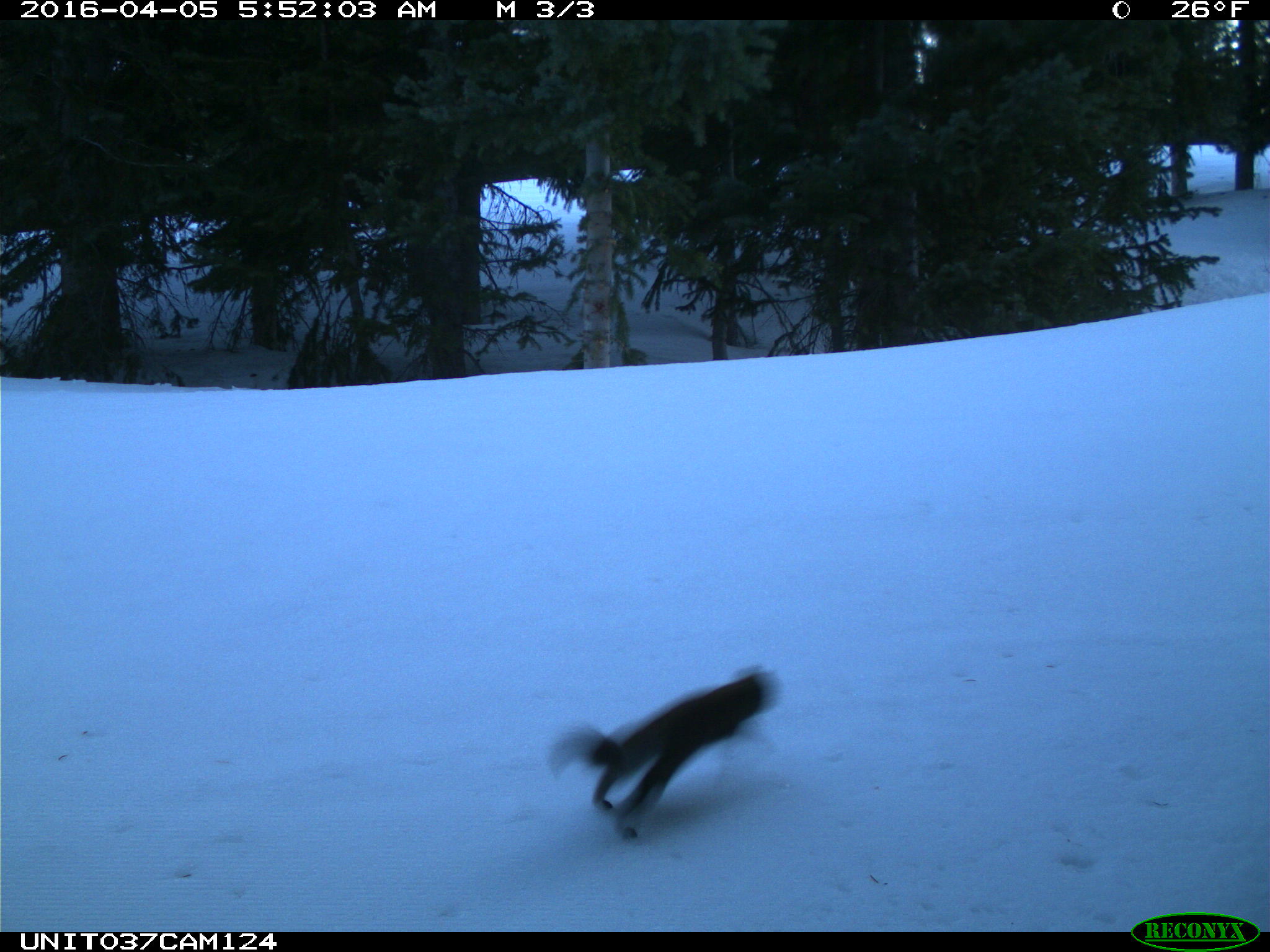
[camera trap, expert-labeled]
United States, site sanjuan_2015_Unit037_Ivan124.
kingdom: Animalia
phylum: Chordata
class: Mammalia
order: Rodentia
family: Sciuridae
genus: Tamiasciurus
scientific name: Tamiasciurus hudsonicus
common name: american red squirrel